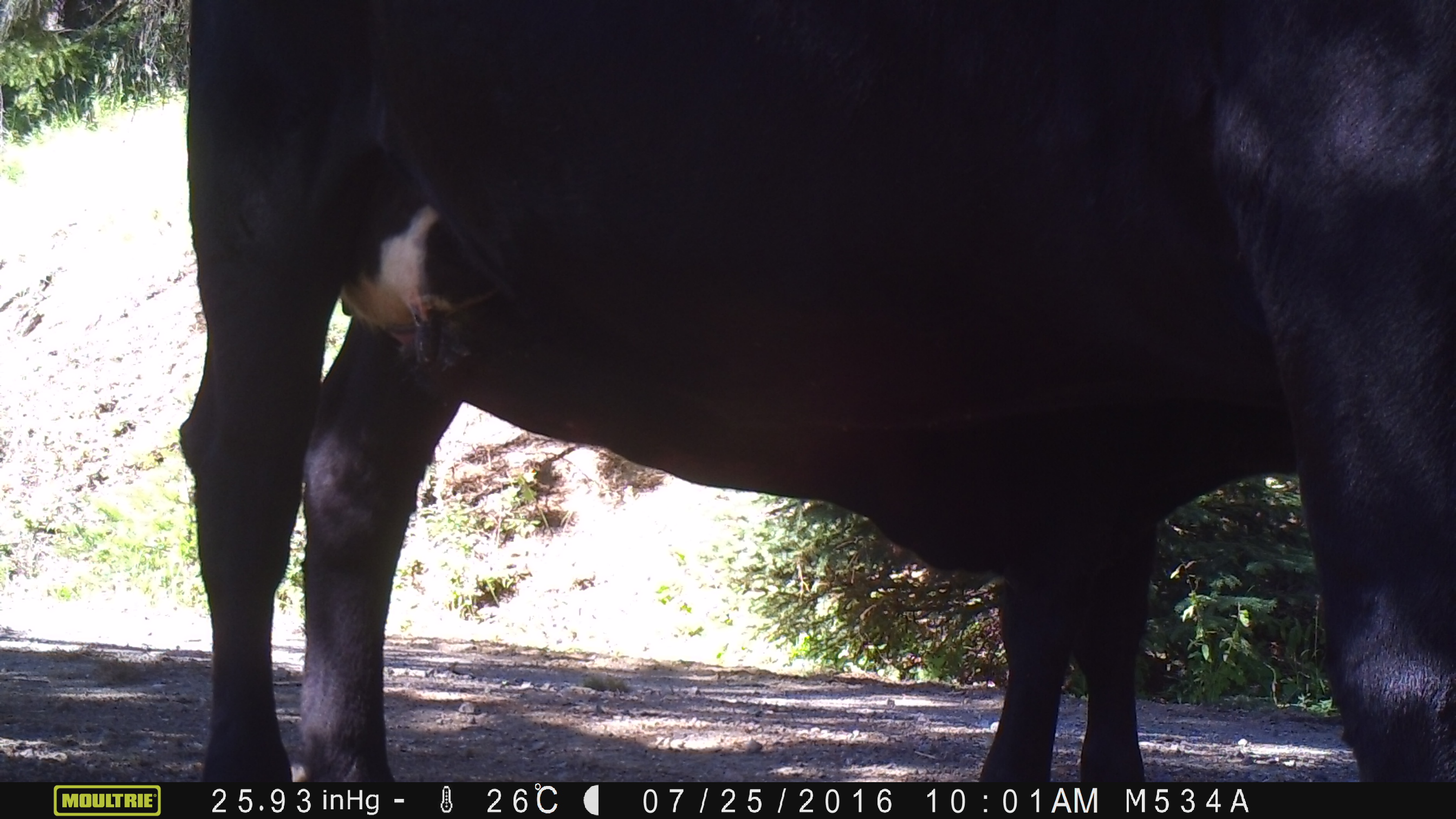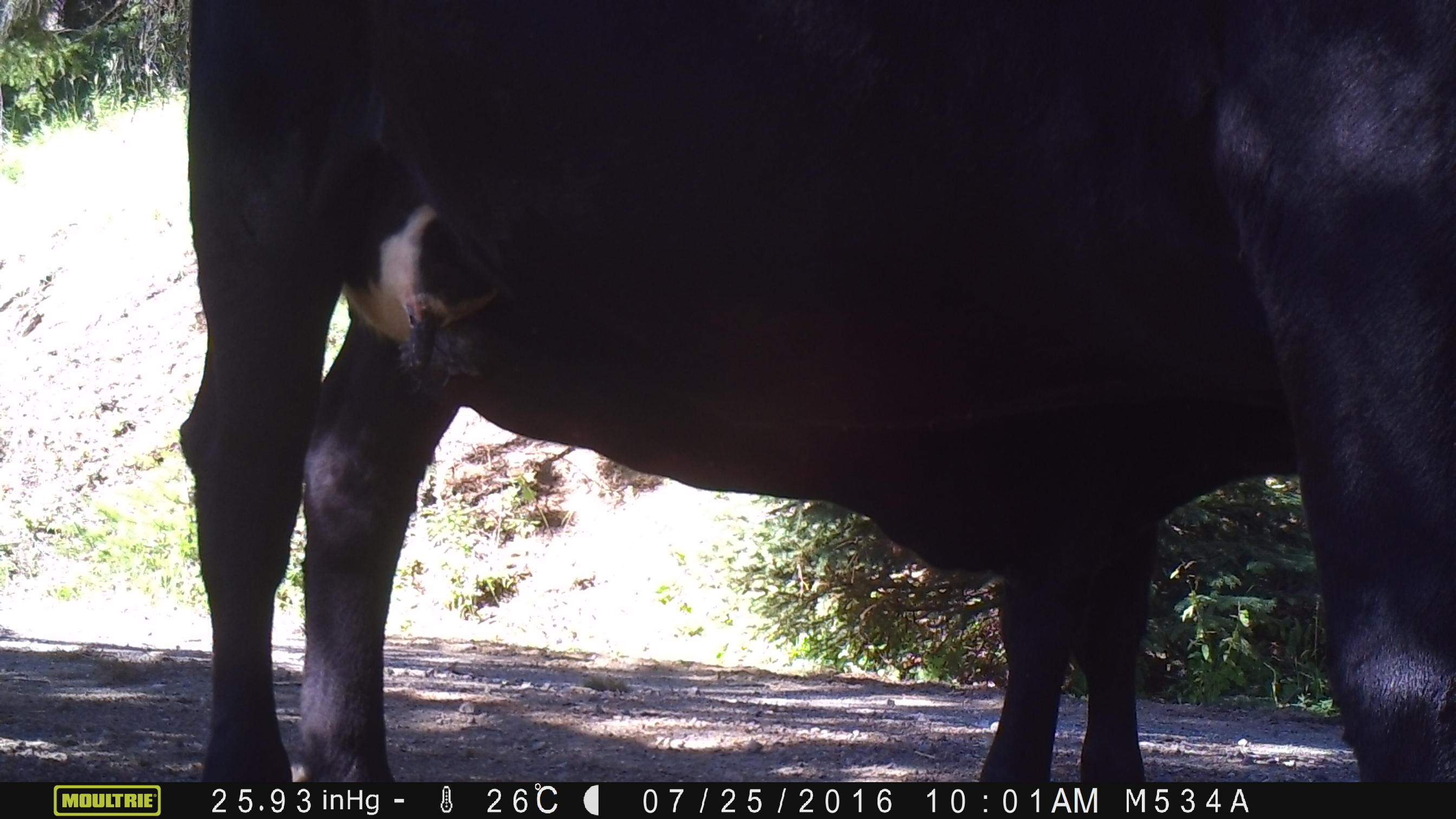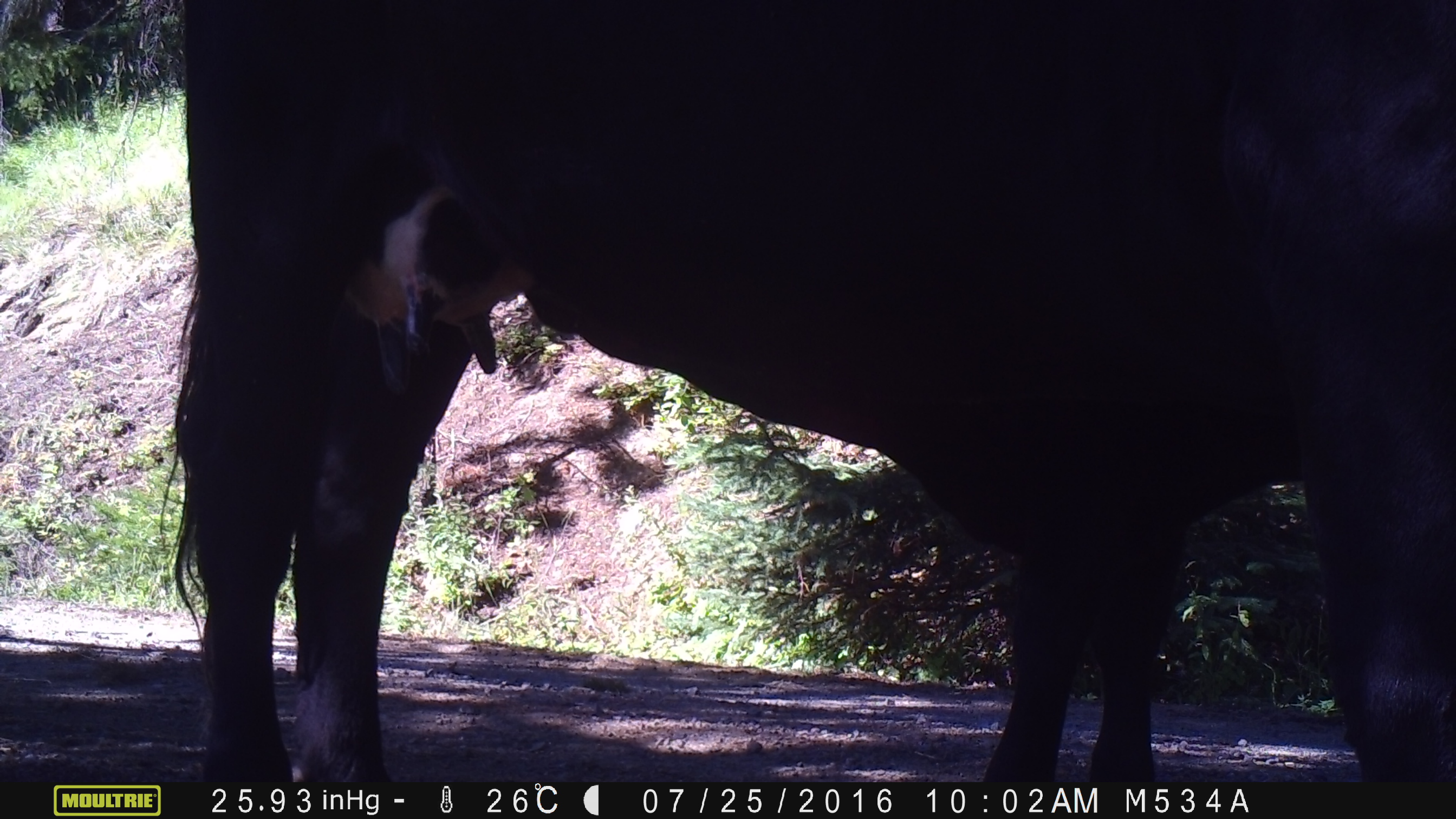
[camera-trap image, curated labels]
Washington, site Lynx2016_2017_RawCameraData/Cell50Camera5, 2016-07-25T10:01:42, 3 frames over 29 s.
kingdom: Animalia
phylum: Chordata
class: Mammalia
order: Artiodactyla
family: Bovidae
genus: Bos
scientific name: Bos taurus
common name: domestic cattle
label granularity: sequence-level